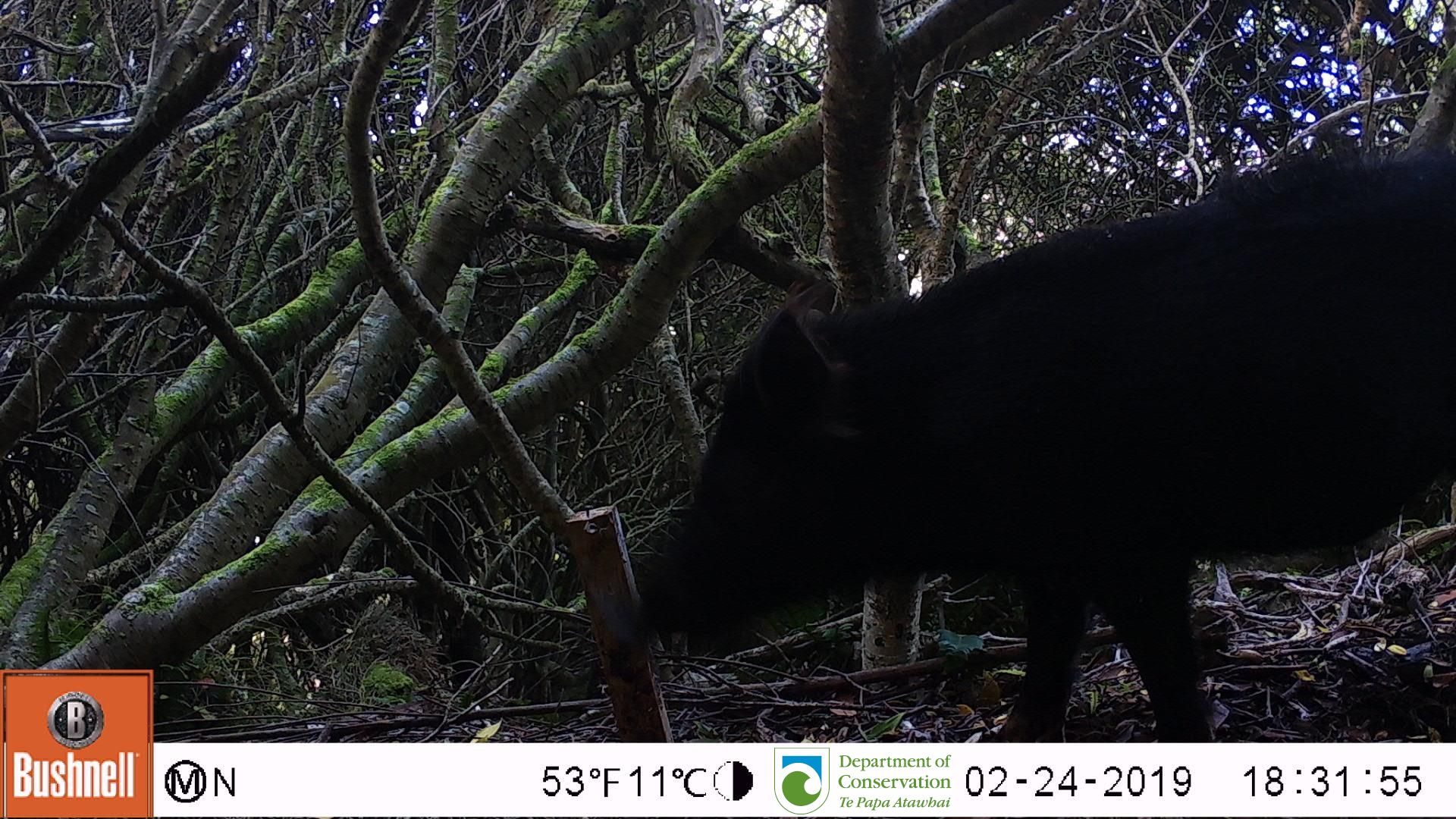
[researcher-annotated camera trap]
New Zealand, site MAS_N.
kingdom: Animalia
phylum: Chordata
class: Mammalia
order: Artiodactyla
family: Suidae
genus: Sus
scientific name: Sus scrofa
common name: pig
Pig (Sus scrofa).